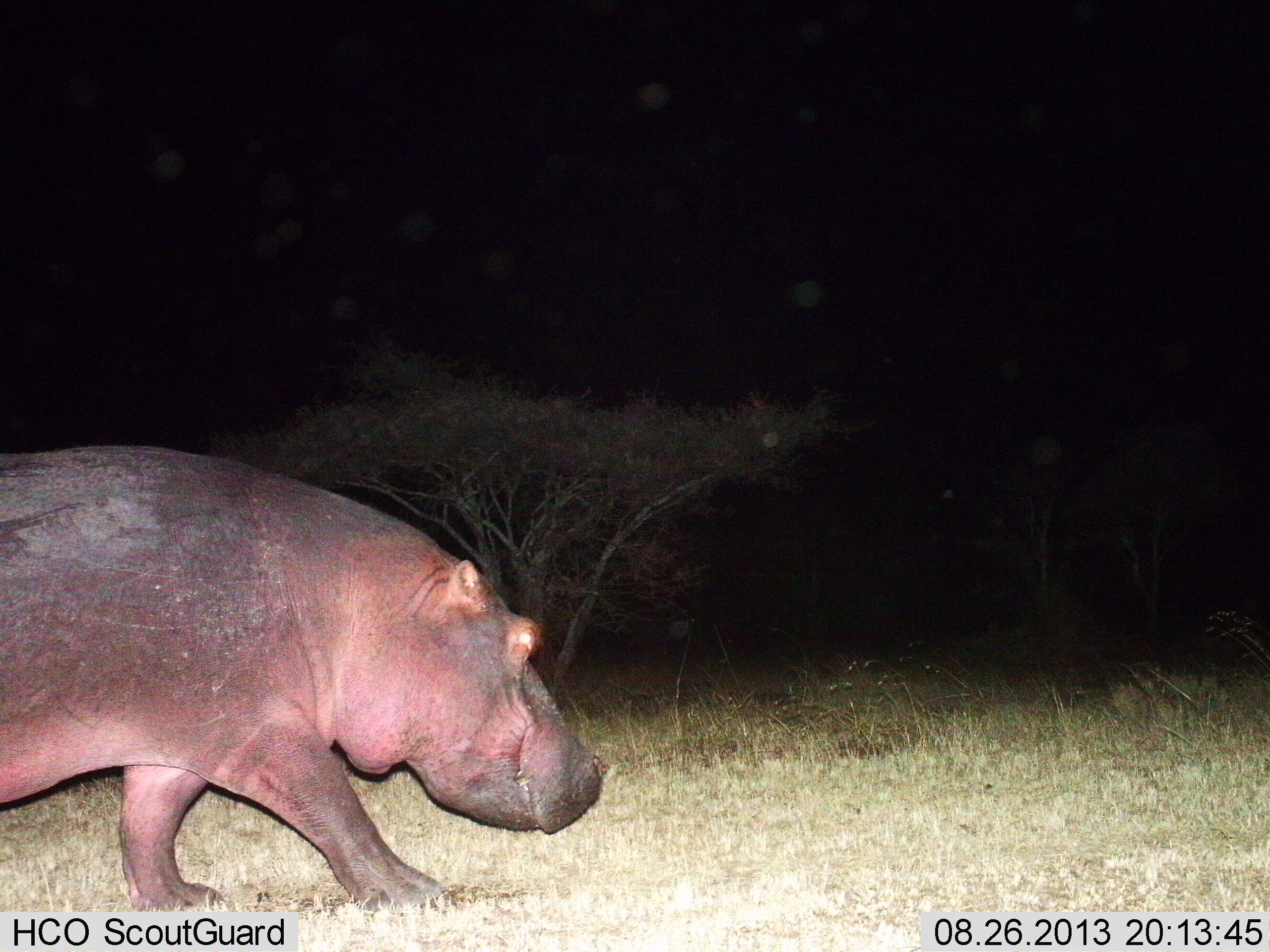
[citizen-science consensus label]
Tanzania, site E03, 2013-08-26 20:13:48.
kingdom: Animalia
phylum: Chordata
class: Mammalia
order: Artiodactyla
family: Hippopotamidae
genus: Hippopotamus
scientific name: Hippopotamus amphibius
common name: hippopotamus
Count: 1.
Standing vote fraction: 12%.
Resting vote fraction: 0%.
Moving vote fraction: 88%.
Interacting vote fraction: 0%.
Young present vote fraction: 0%.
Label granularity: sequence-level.